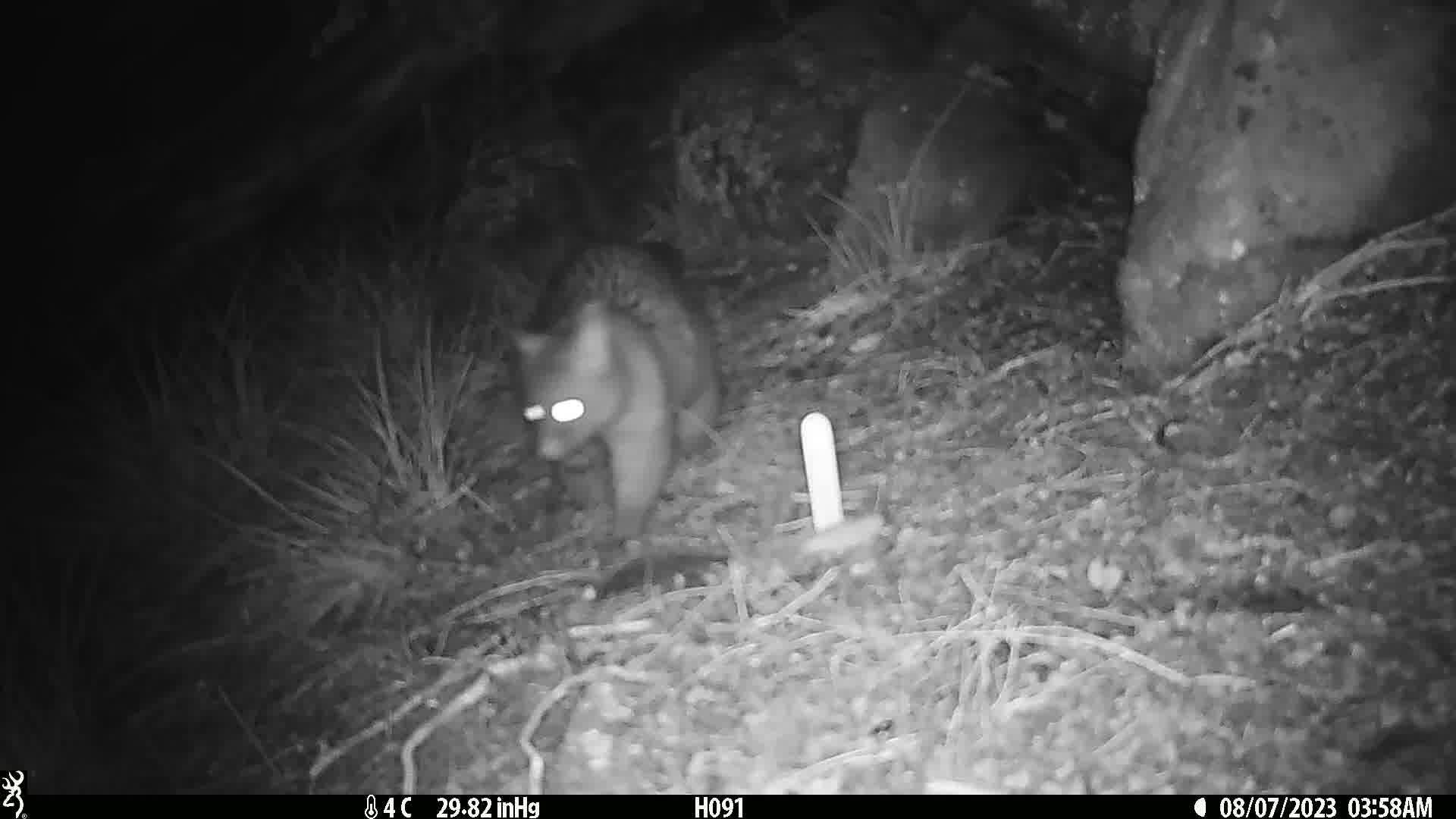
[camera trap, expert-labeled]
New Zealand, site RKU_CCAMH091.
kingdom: Animalia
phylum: Chordata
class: Mammalia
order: Diprotodontia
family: Phalangeridae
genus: Trichosurus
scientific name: Trichosurus vulpecula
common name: common brushtail possum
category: possum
Possum (common brushtail possum) (Trichosurus vulpecula).